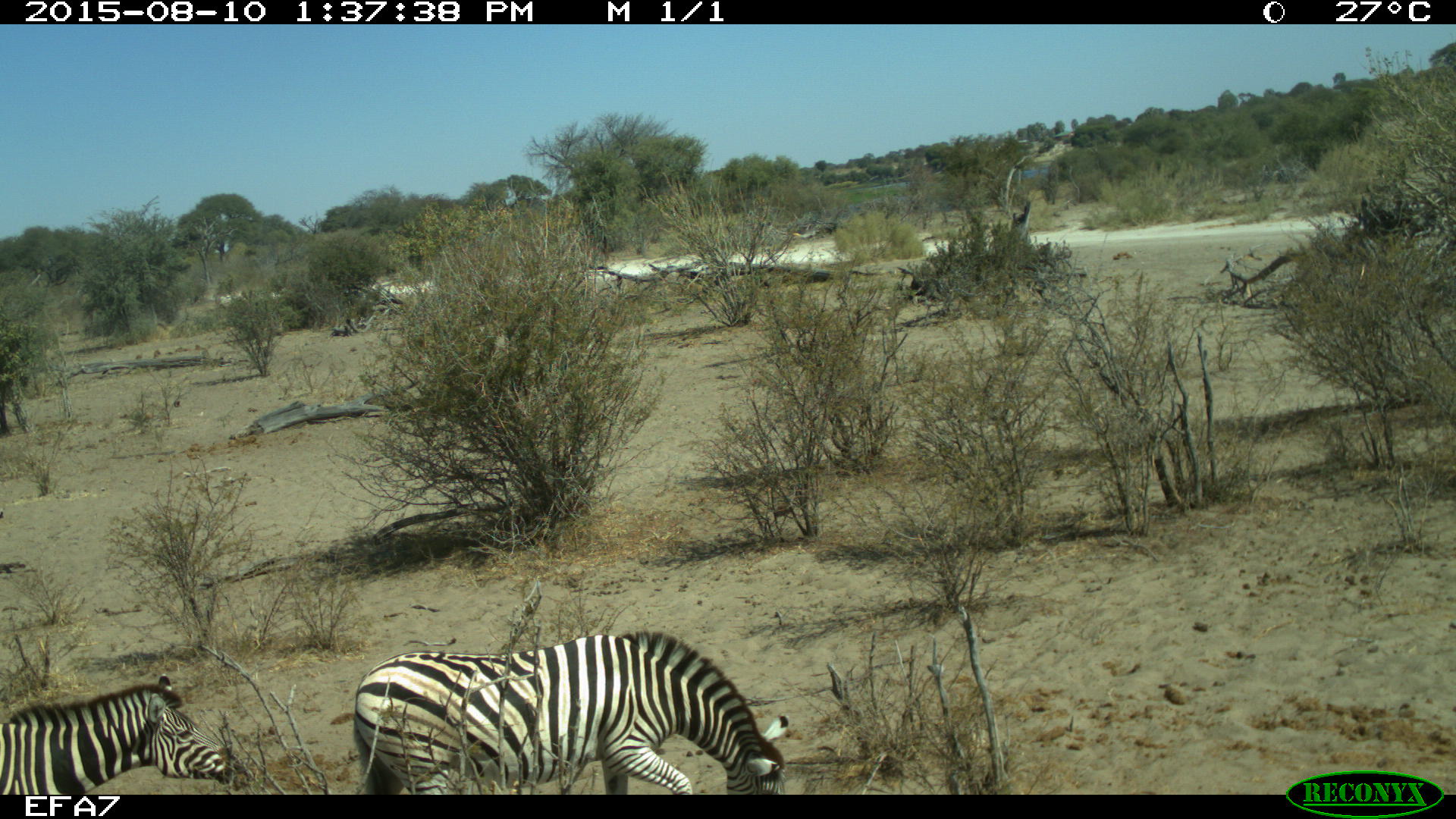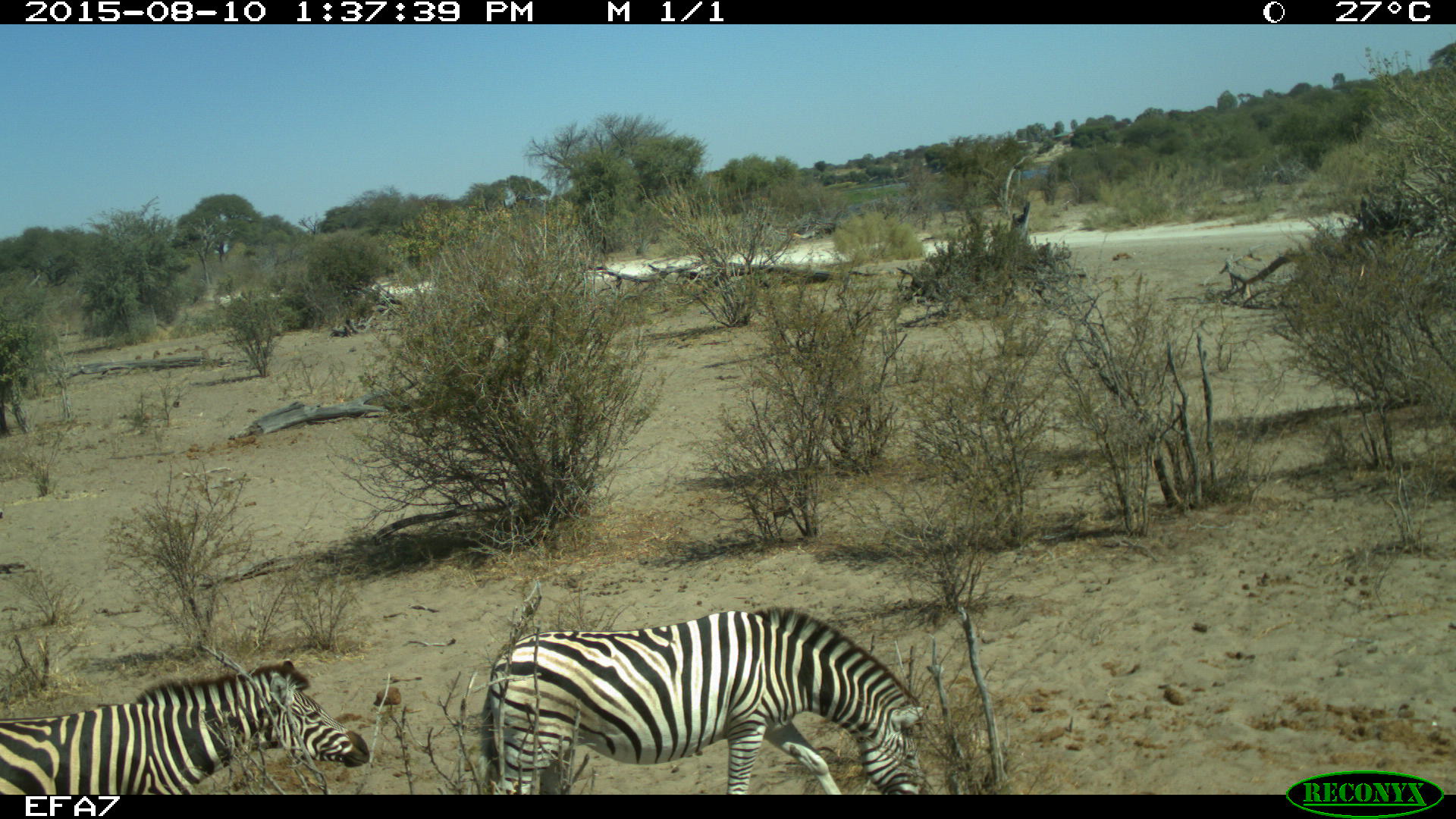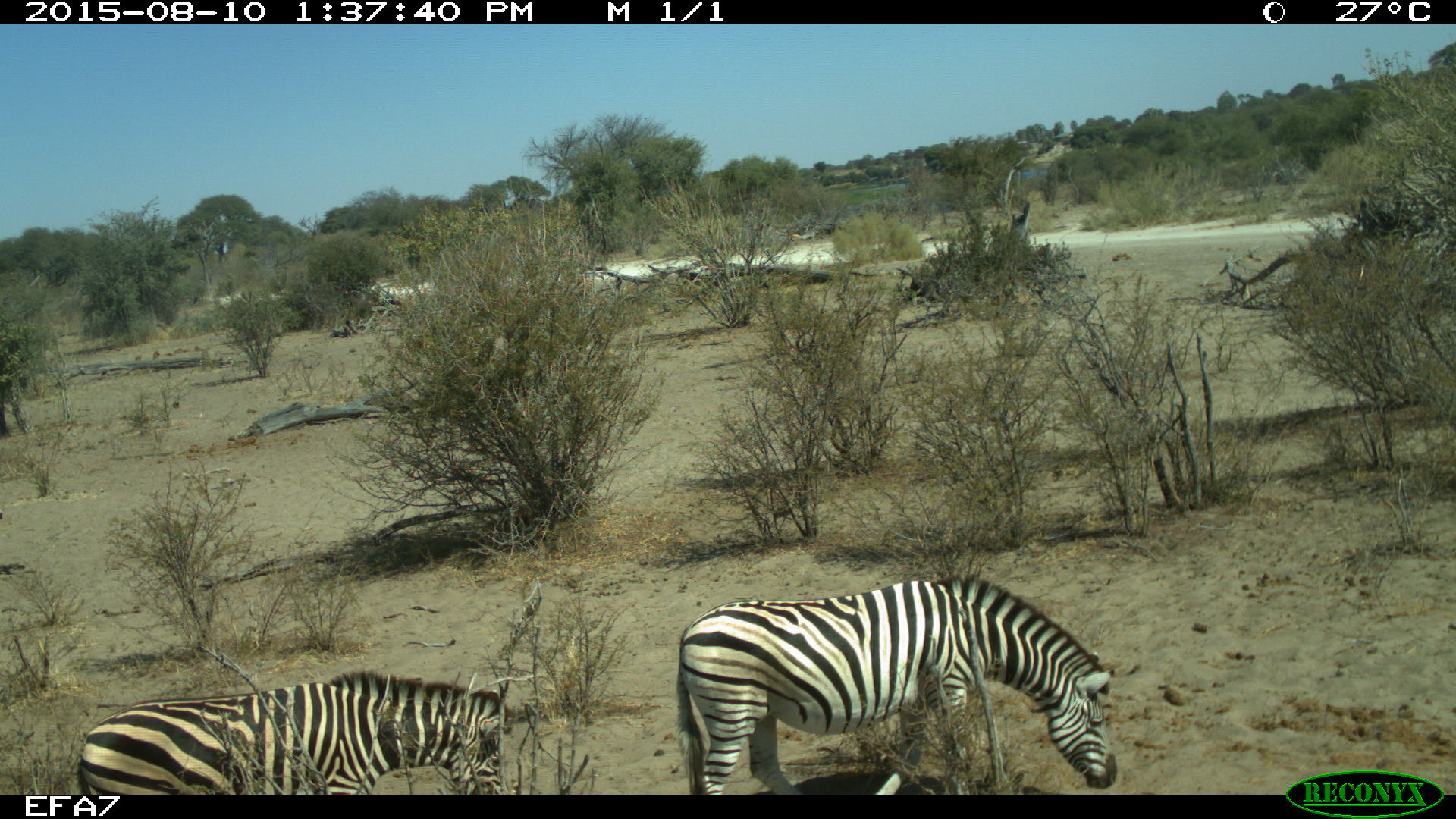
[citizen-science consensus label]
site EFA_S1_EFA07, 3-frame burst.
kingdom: Animalia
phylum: Chordata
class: Mammalia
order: Perissodactyla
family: Equidae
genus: Equus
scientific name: Equus quagga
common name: plains zebra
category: zebraplains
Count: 2.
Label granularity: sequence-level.